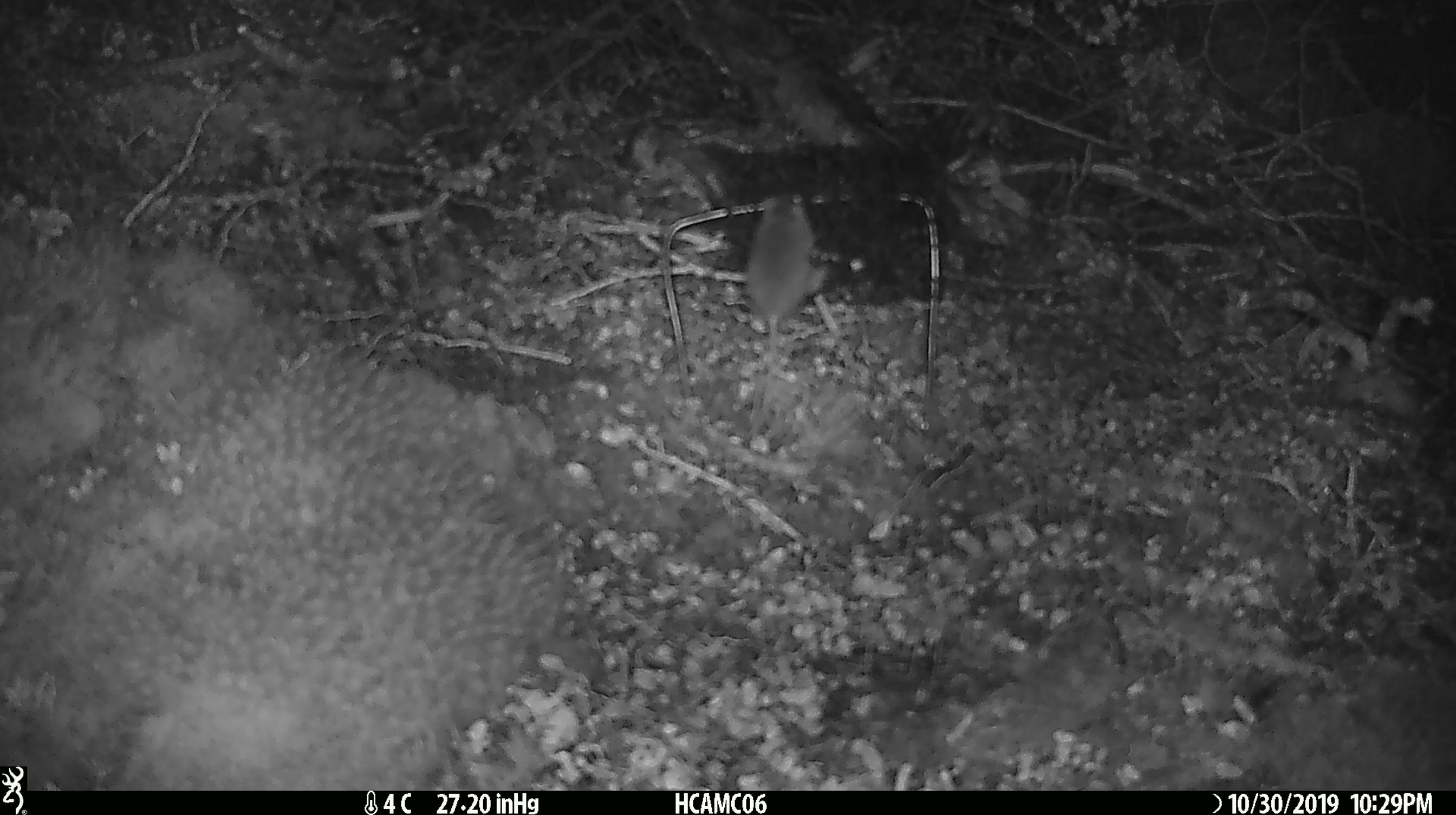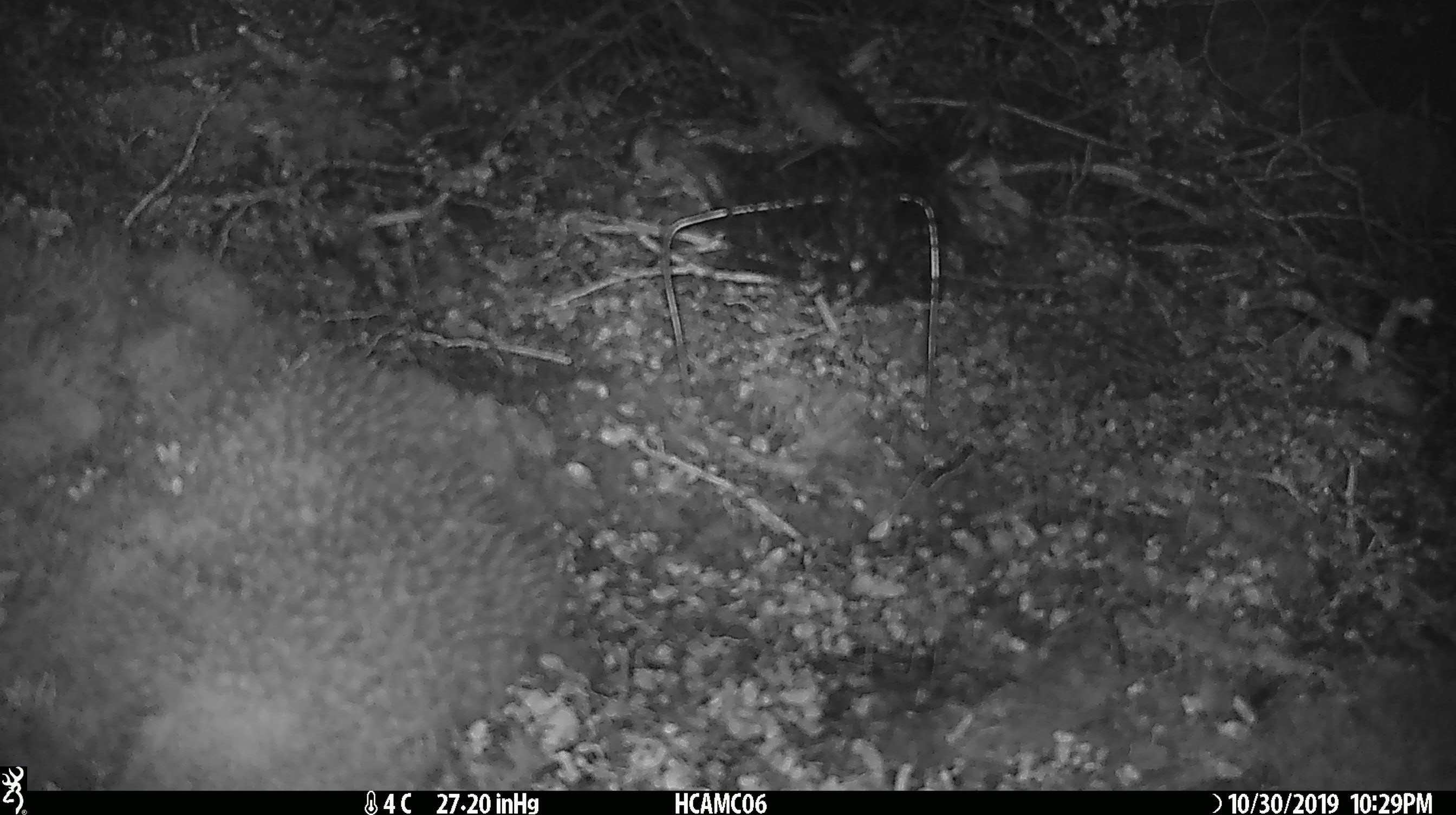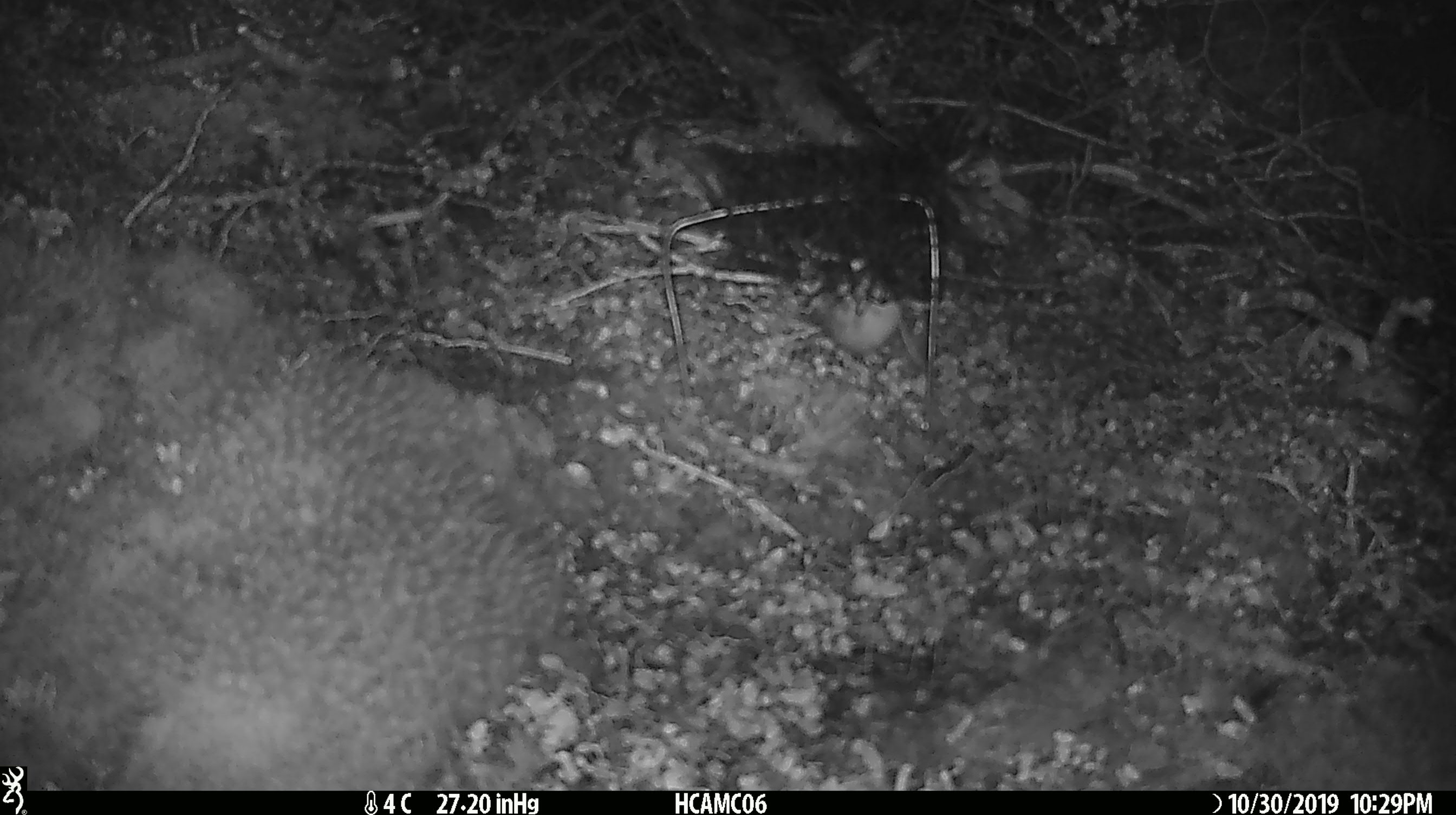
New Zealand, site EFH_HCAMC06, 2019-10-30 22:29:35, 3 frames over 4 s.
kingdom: Animalia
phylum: Chordata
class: Mammalia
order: Rodentia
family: Muridae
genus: Mus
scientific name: Mus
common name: mouse